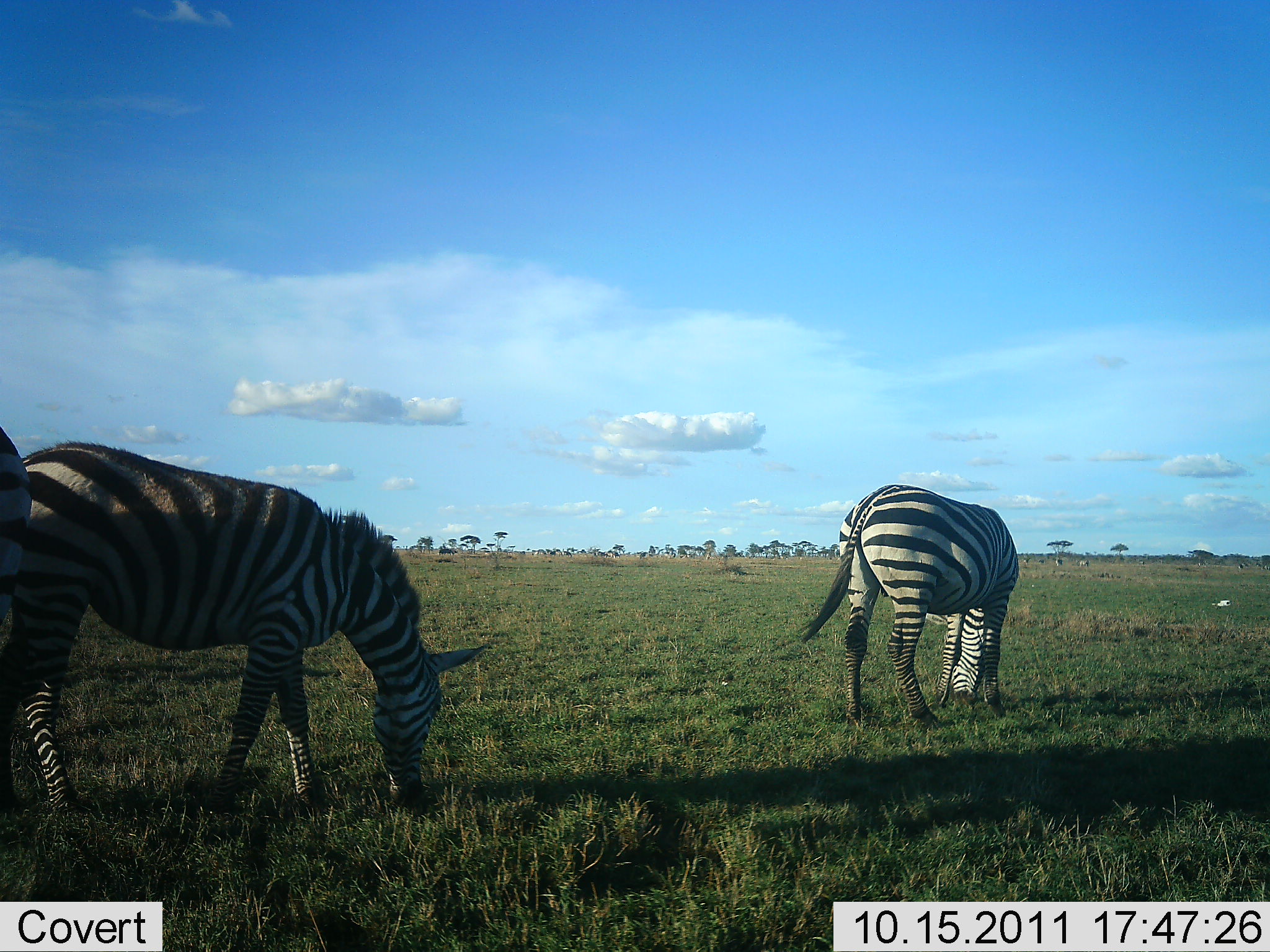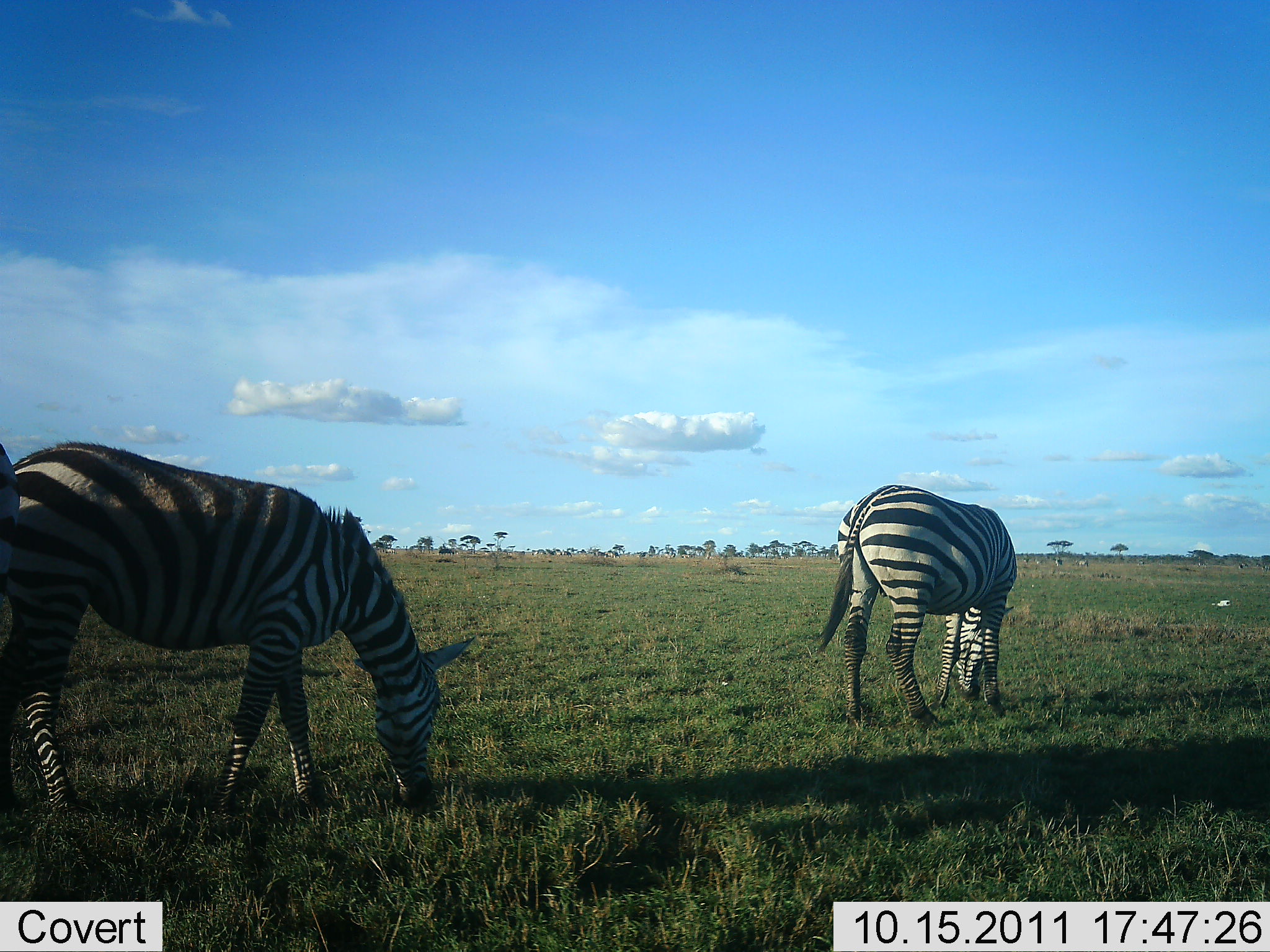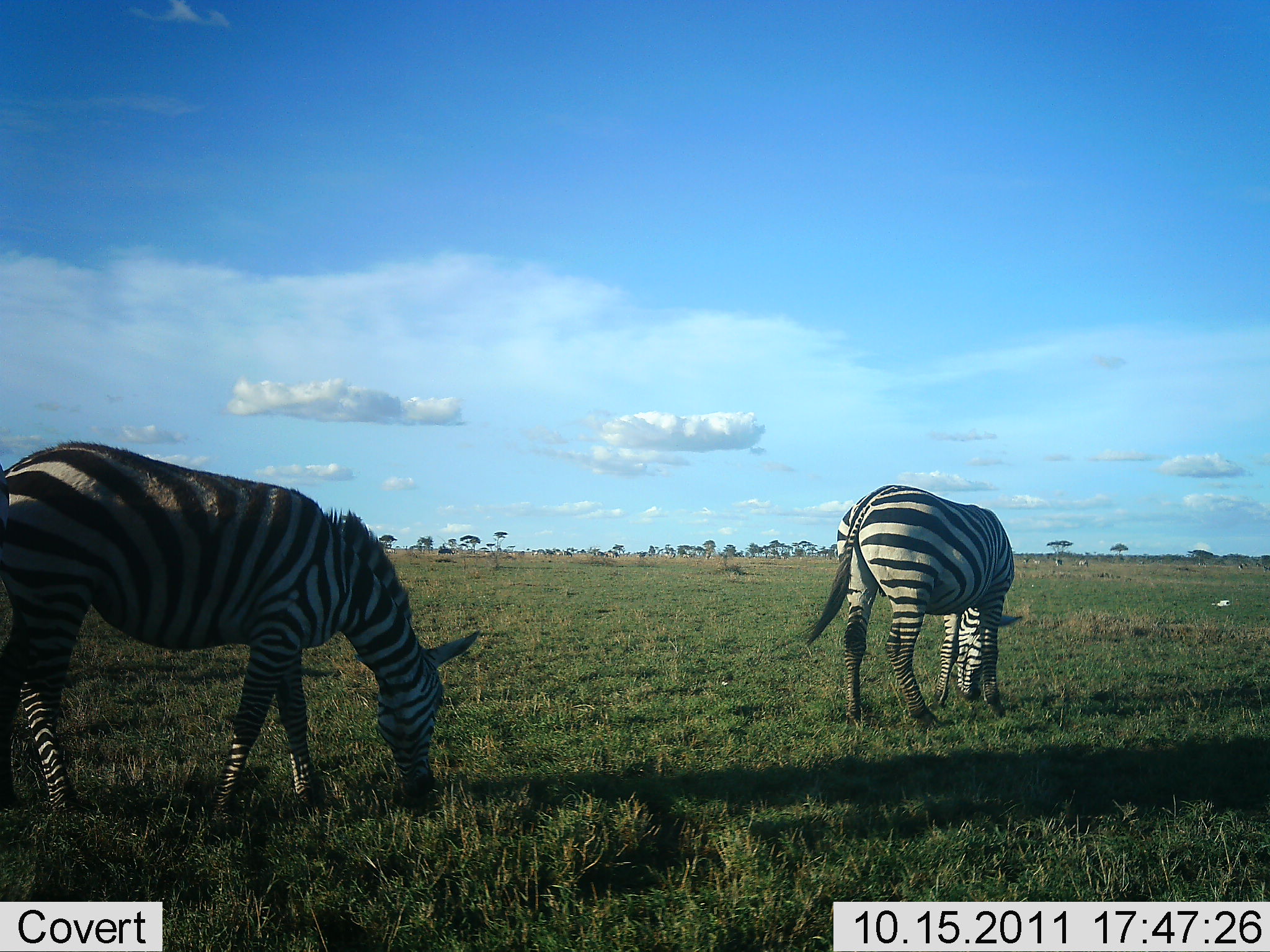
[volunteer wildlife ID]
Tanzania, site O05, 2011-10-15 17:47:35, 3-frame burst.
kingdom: Animalia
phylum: Chordata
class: Mammalia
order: Perissodactyla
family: Equidae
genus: Equus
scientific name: Equus quagga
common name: plains zebra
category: zebra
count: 3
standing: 18%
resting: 0%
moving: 0%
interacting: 0%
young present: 0%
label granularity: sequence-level